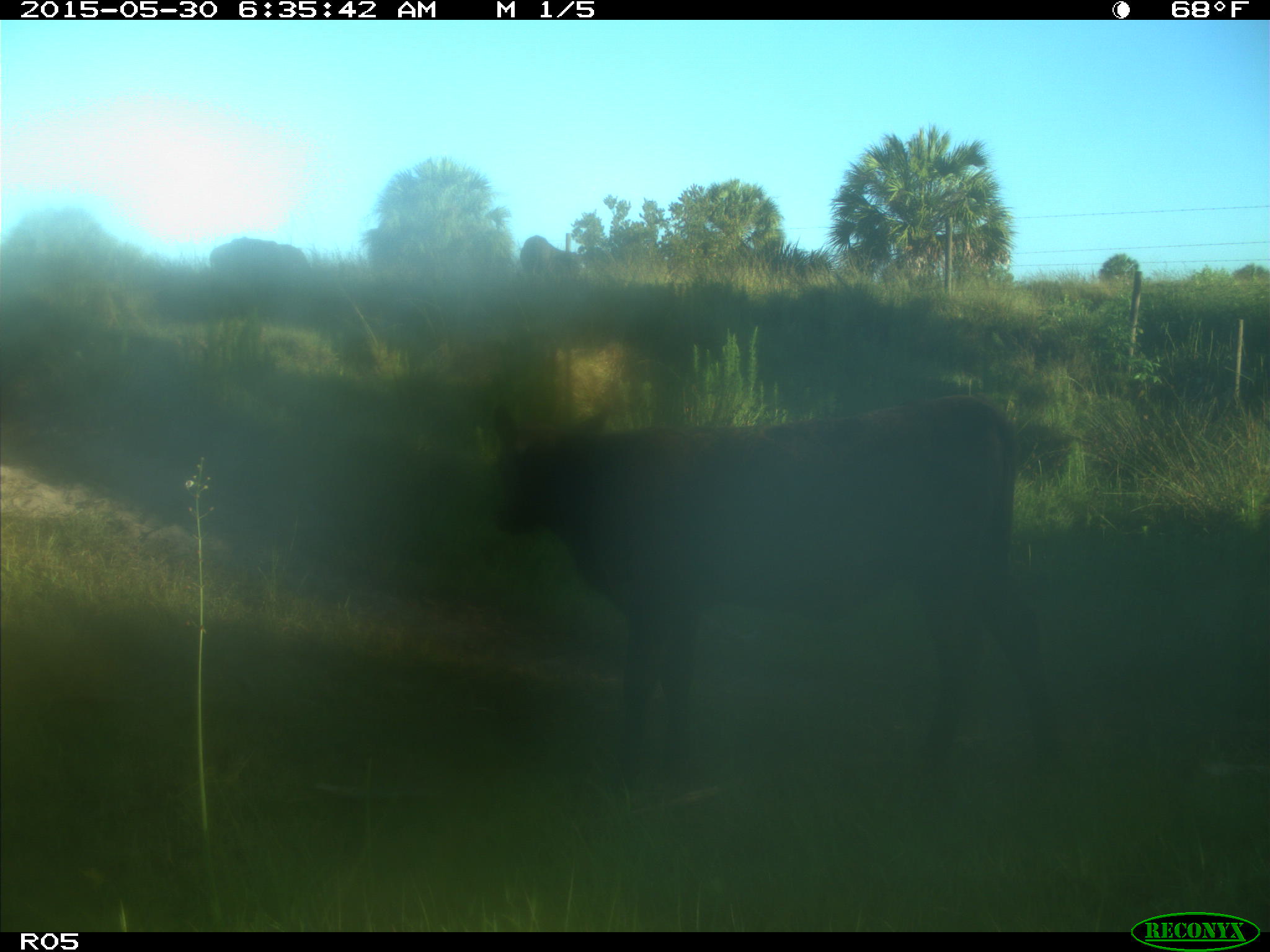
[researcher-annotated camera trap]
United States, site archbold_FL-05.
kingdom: Animalia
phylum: Chordata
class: Mammalia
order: Artiodactyla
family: Bovidae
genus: Bos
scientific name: Bos taurus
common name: domestic cow